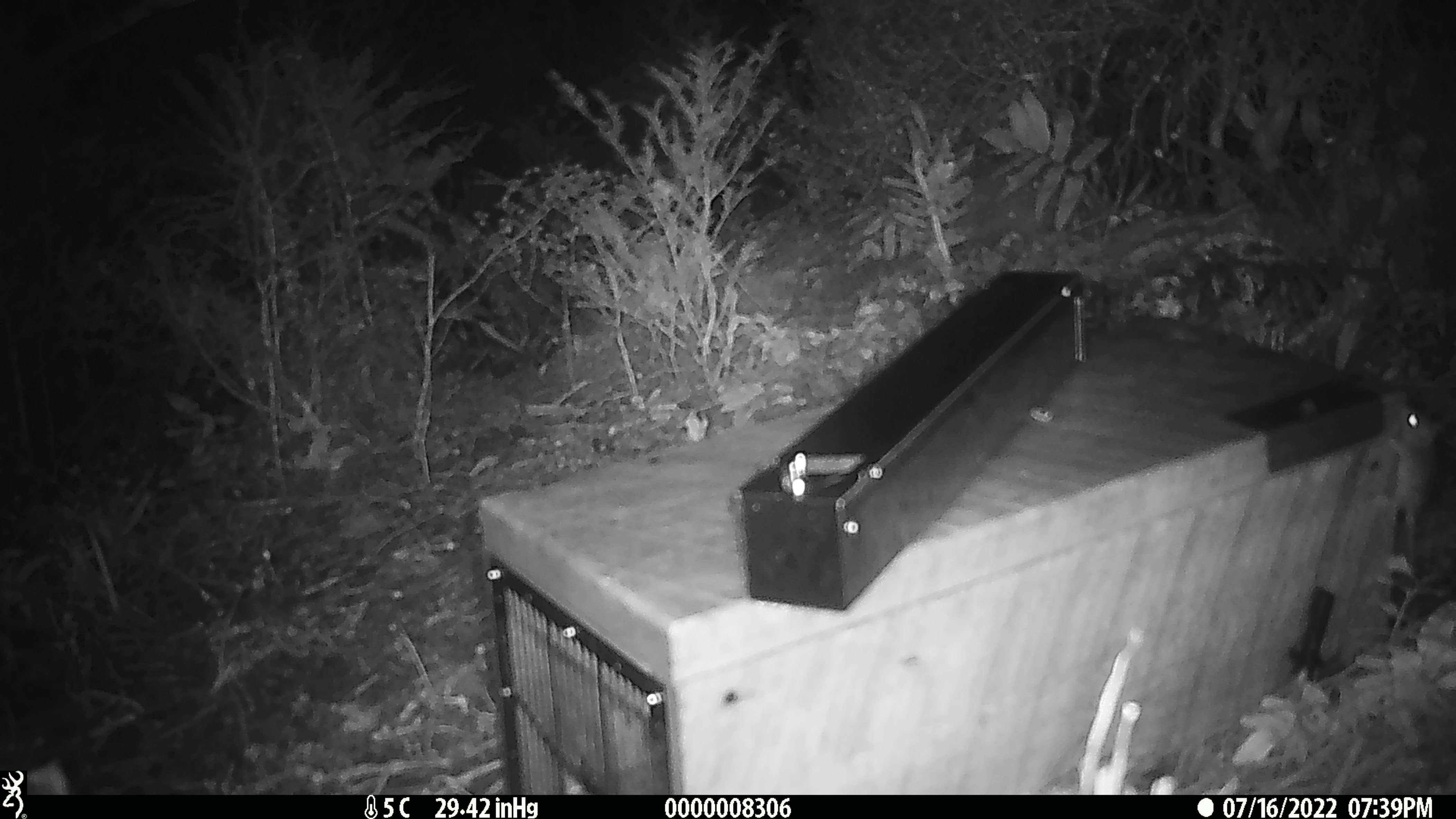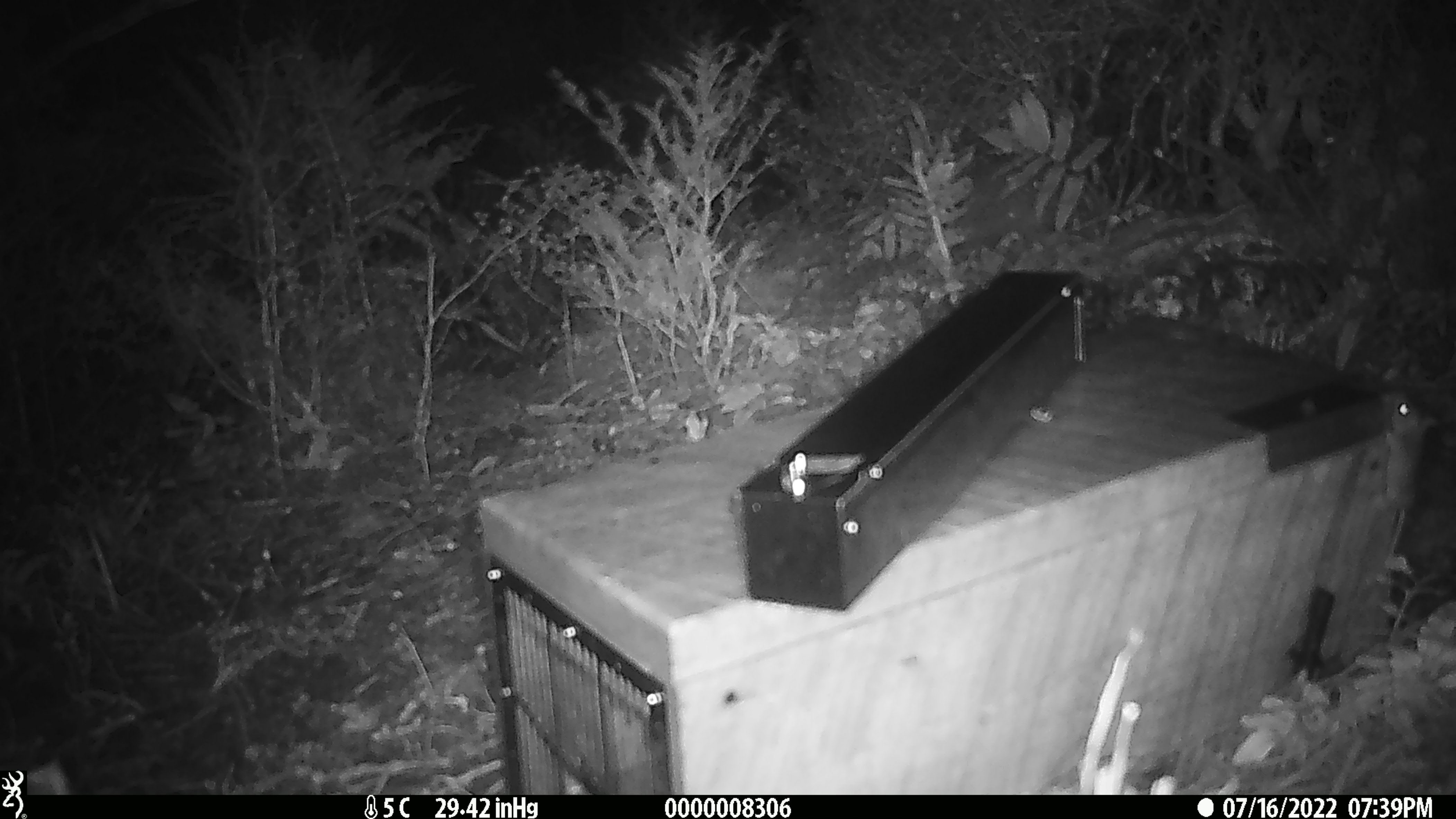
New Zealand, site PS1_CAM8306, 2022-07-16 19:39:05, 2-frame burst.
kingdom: Animalia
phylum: Chordata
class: Mammalia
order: Rodentia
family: Muridae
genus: Mus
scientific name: Mus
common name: mouse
Mouse (Mus).